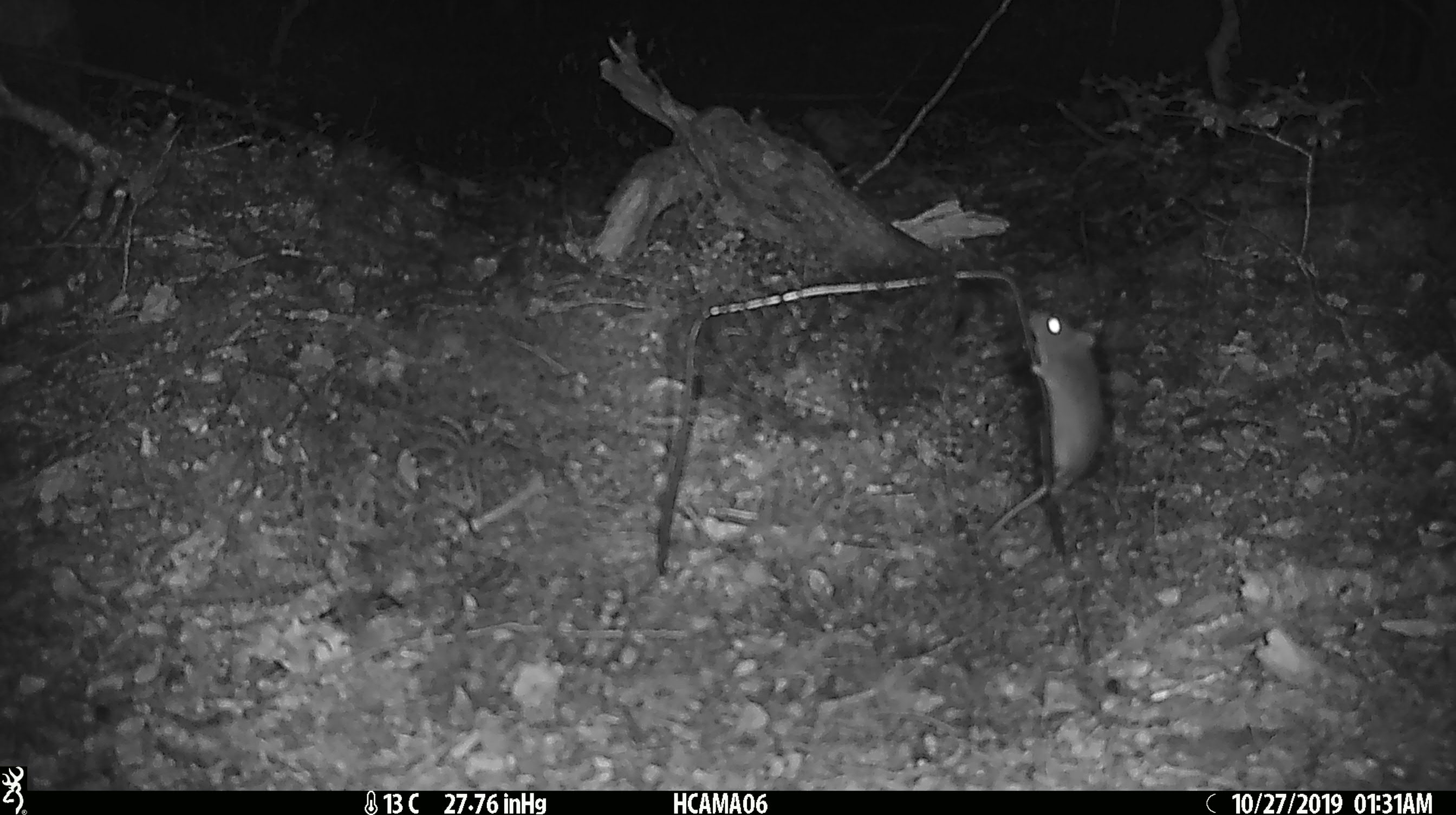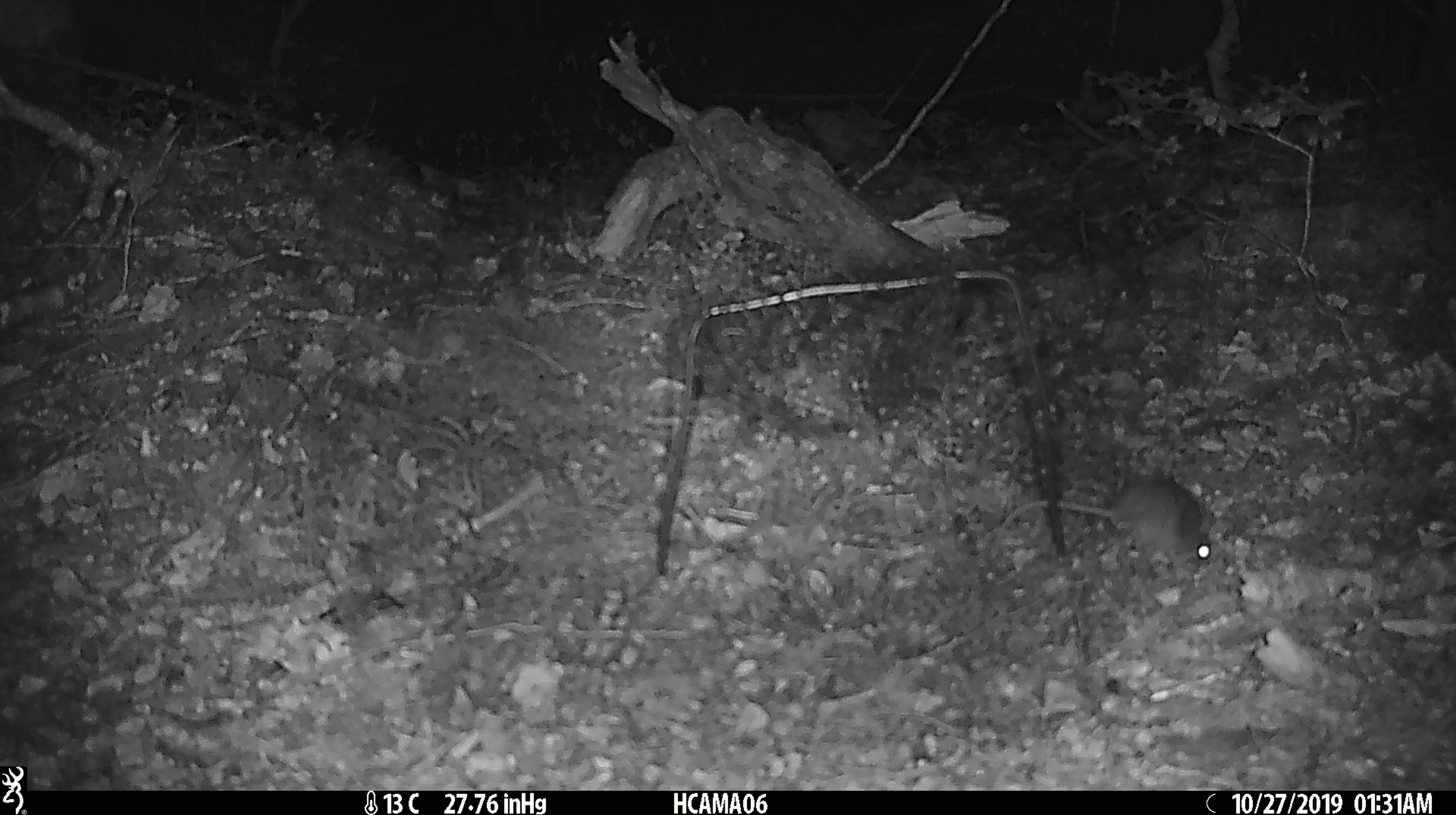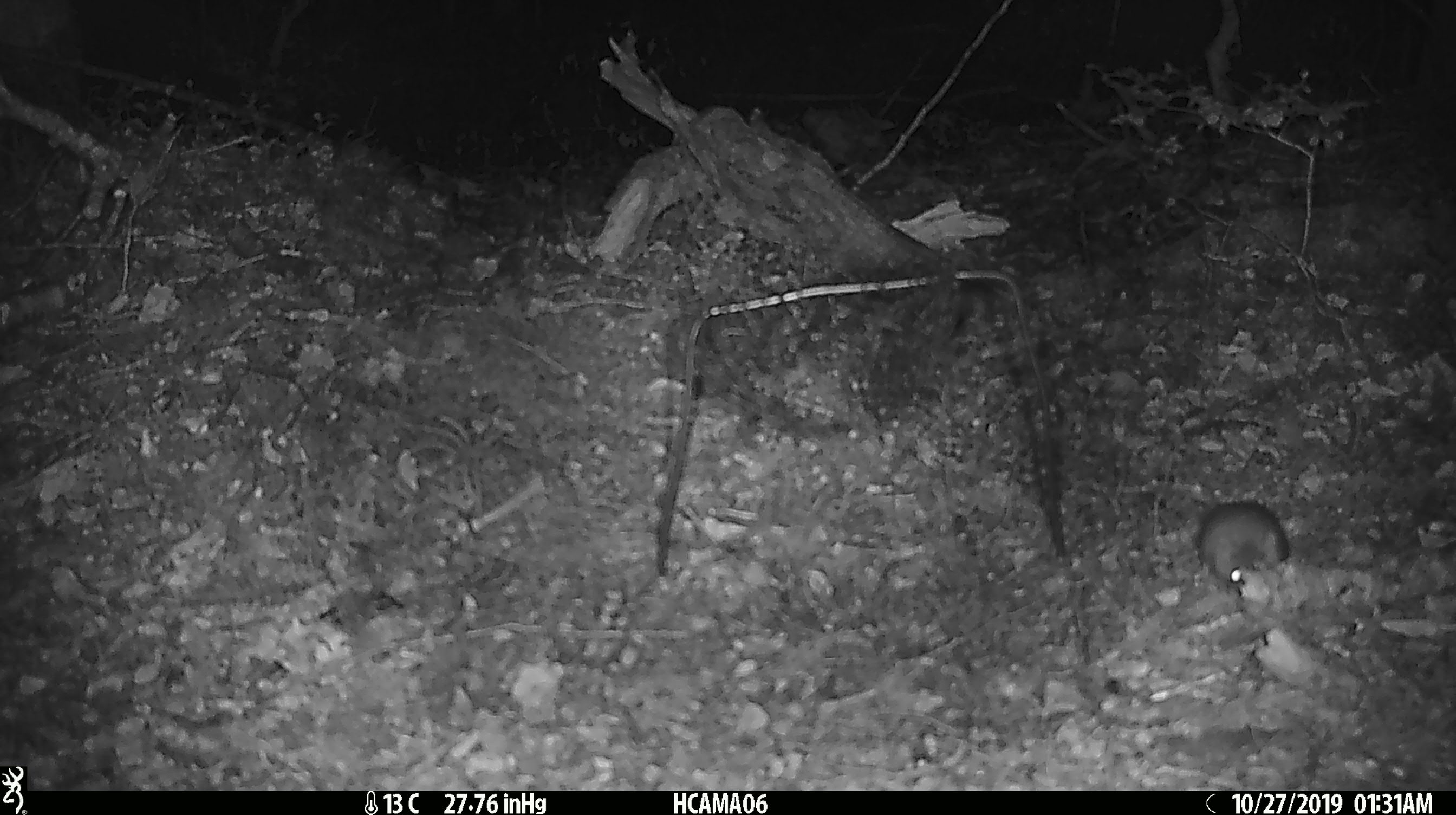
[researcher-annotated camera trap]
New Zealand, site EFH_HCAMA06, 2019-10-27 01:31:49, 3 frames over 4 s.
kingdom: Animalia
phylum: Chordata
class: Mammalia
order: Rodentia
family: Muridae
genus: Mus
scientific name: Mus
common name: mouse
Mouse (Mus).